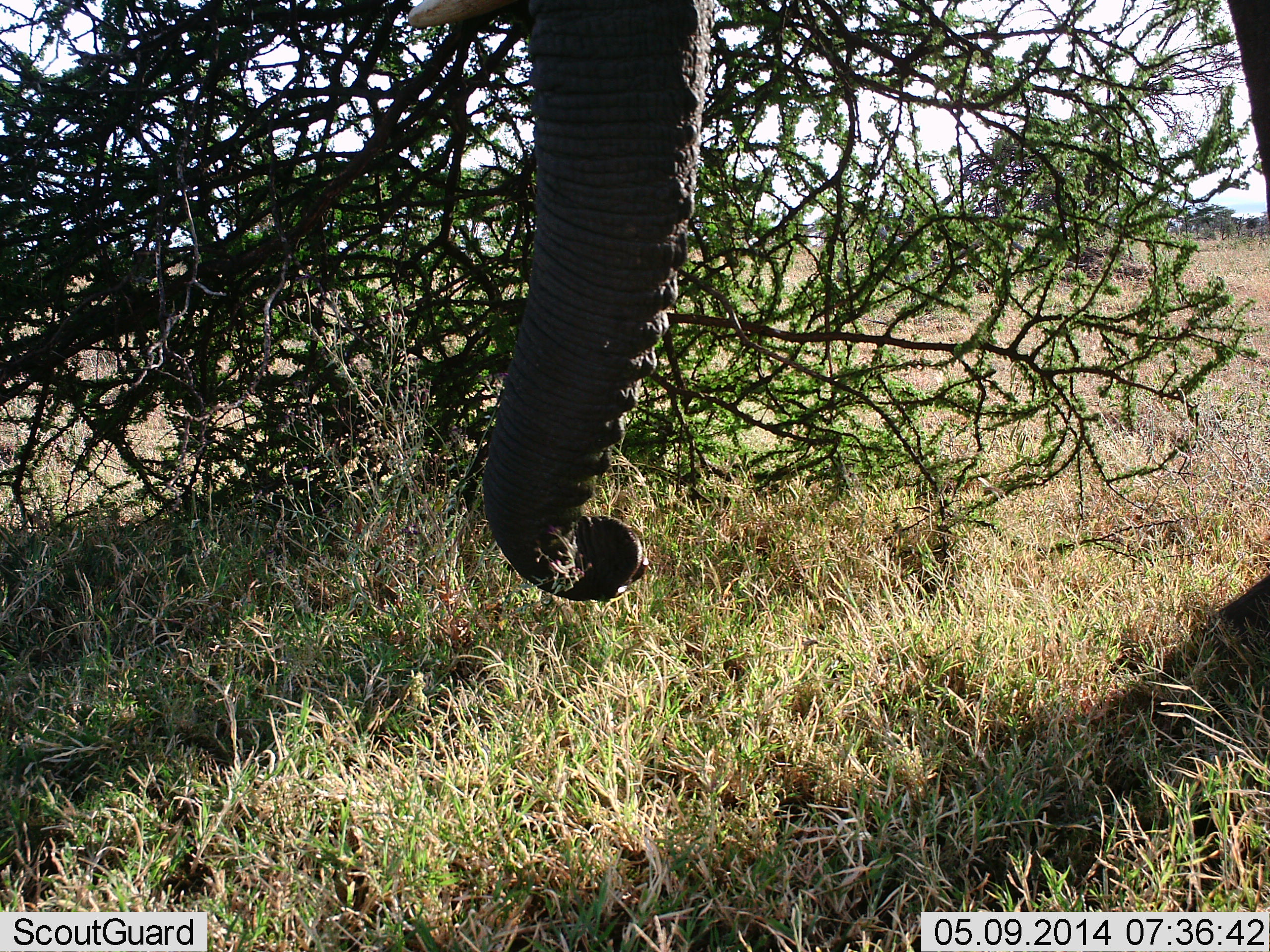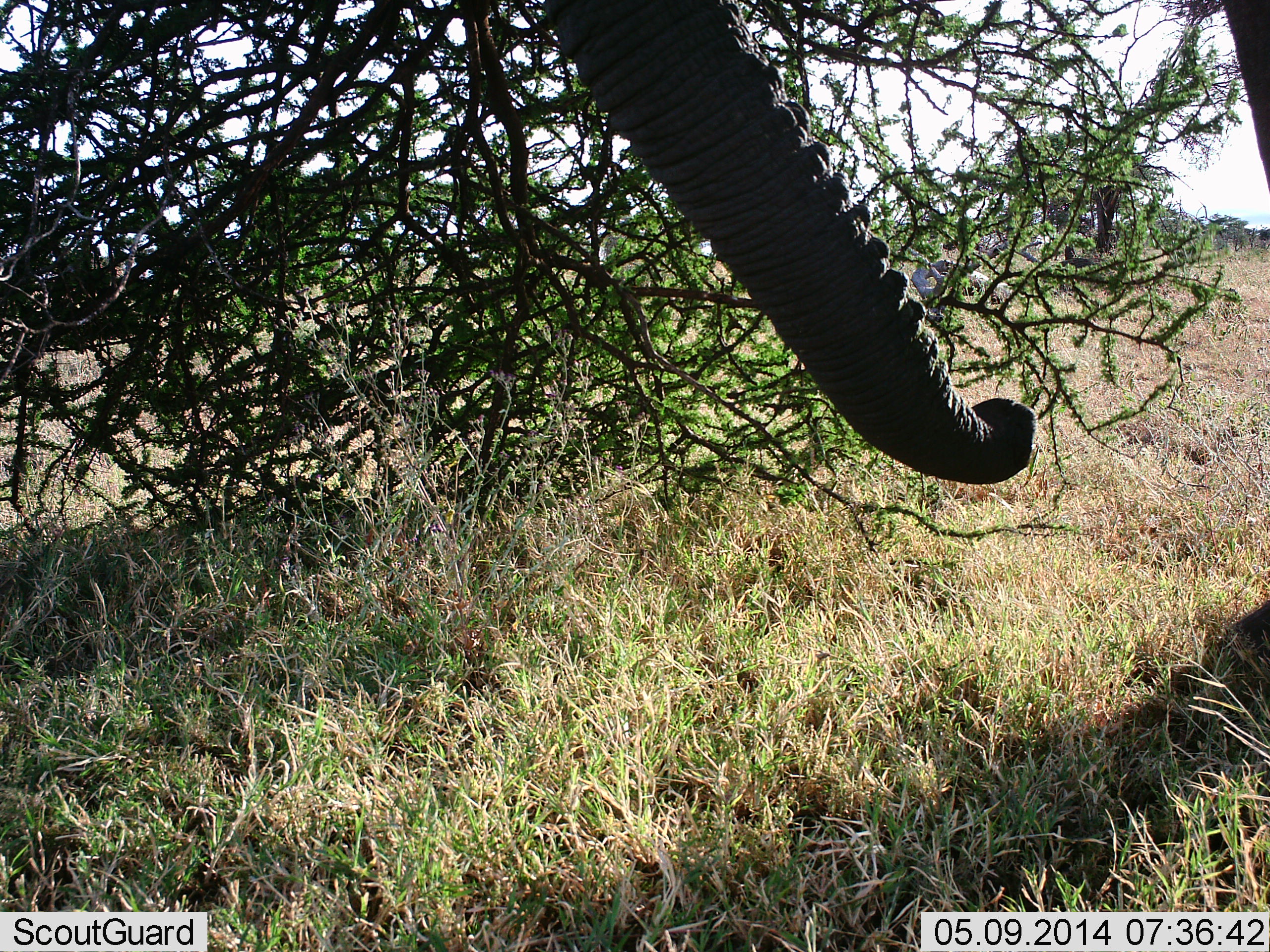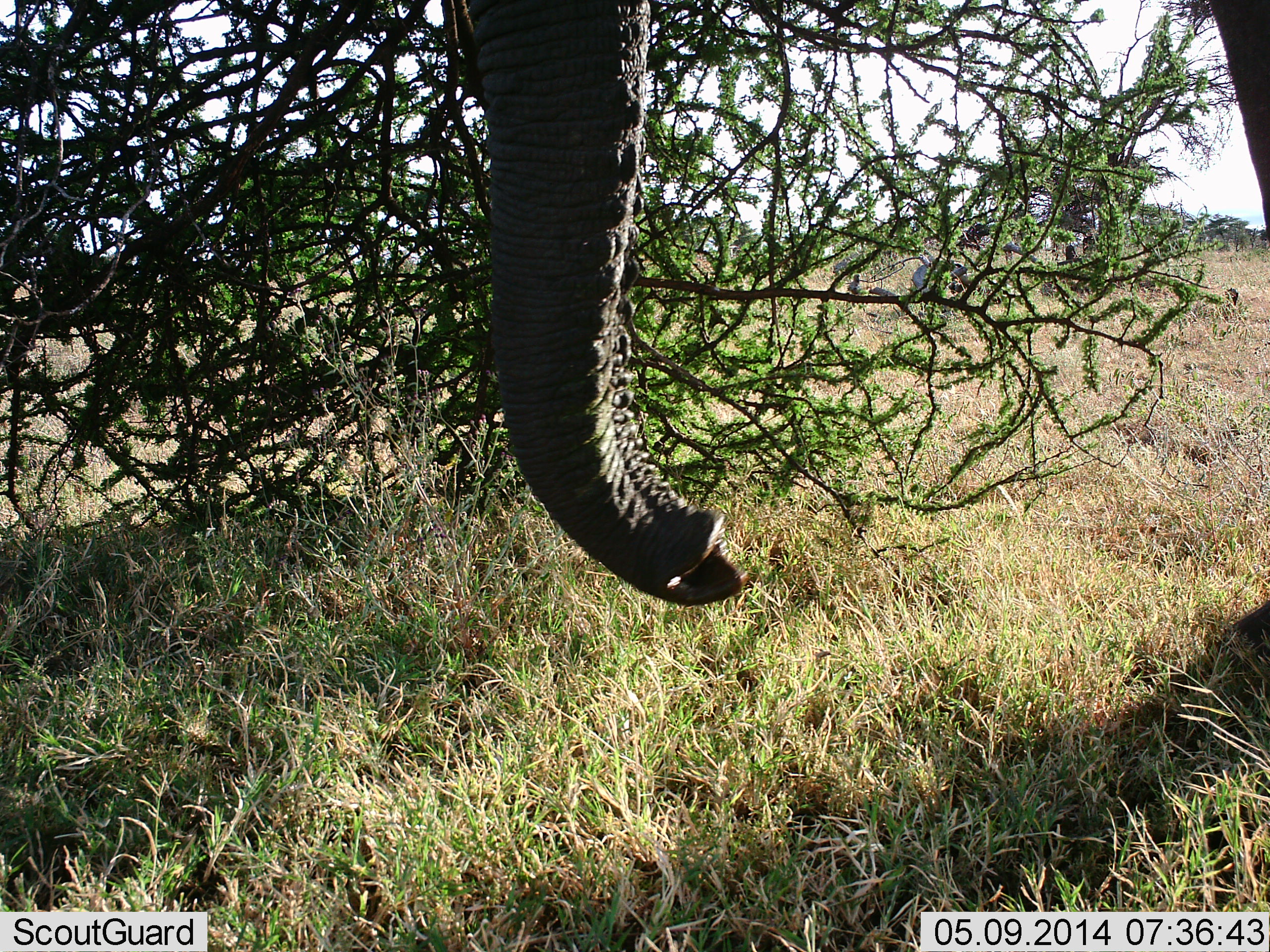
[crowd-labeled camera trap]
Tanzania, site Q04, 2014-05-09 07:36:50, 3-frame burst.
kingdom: Animalia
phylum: Chordata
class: Mammalia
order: Proboscidea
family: Elephantidae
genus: Loxodonta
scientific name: Loxodonta africana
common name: african bush elephant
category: elephant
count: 1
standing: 40%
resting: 0%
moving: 0%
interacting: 10%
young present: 0%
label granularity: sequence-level